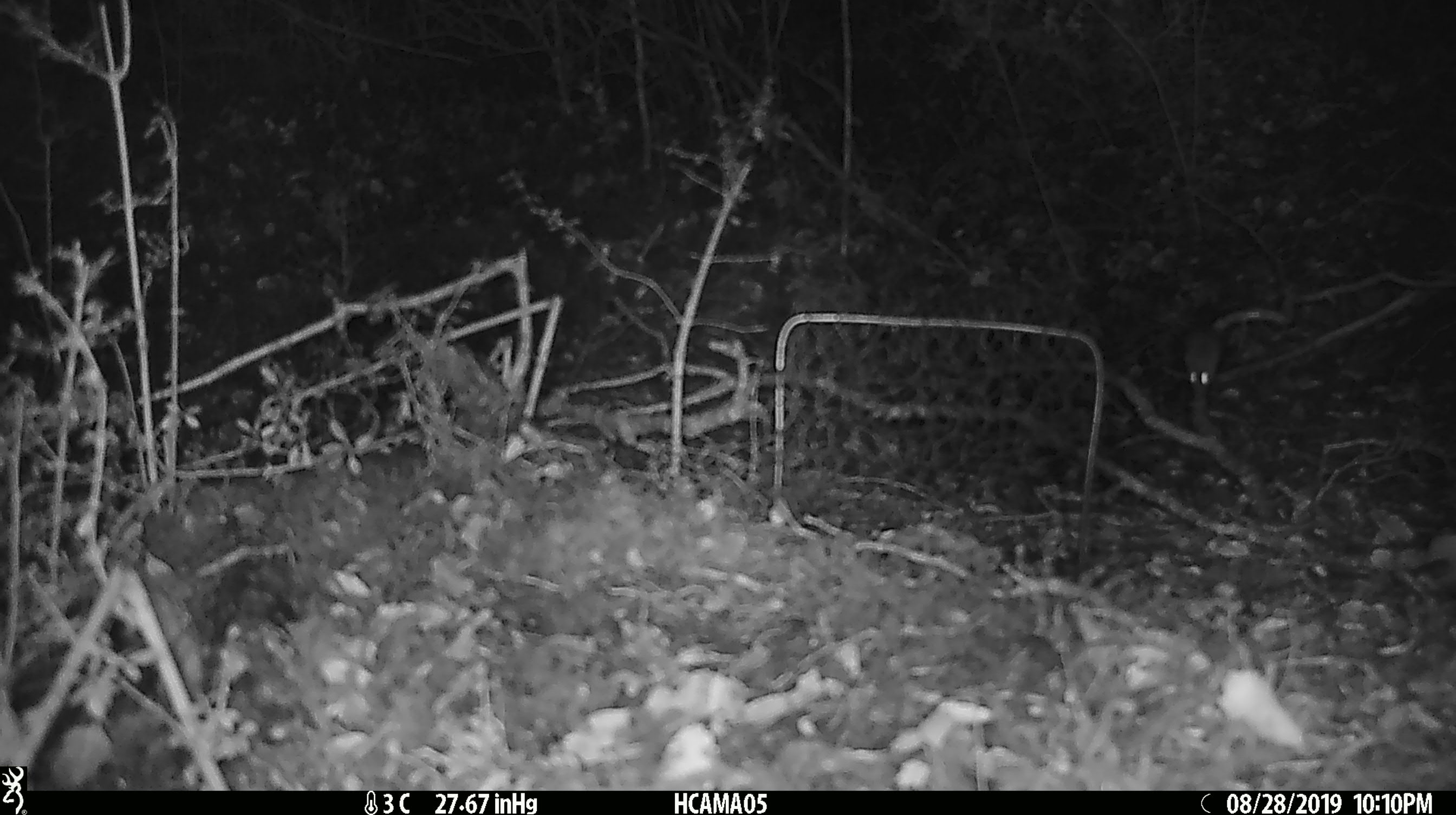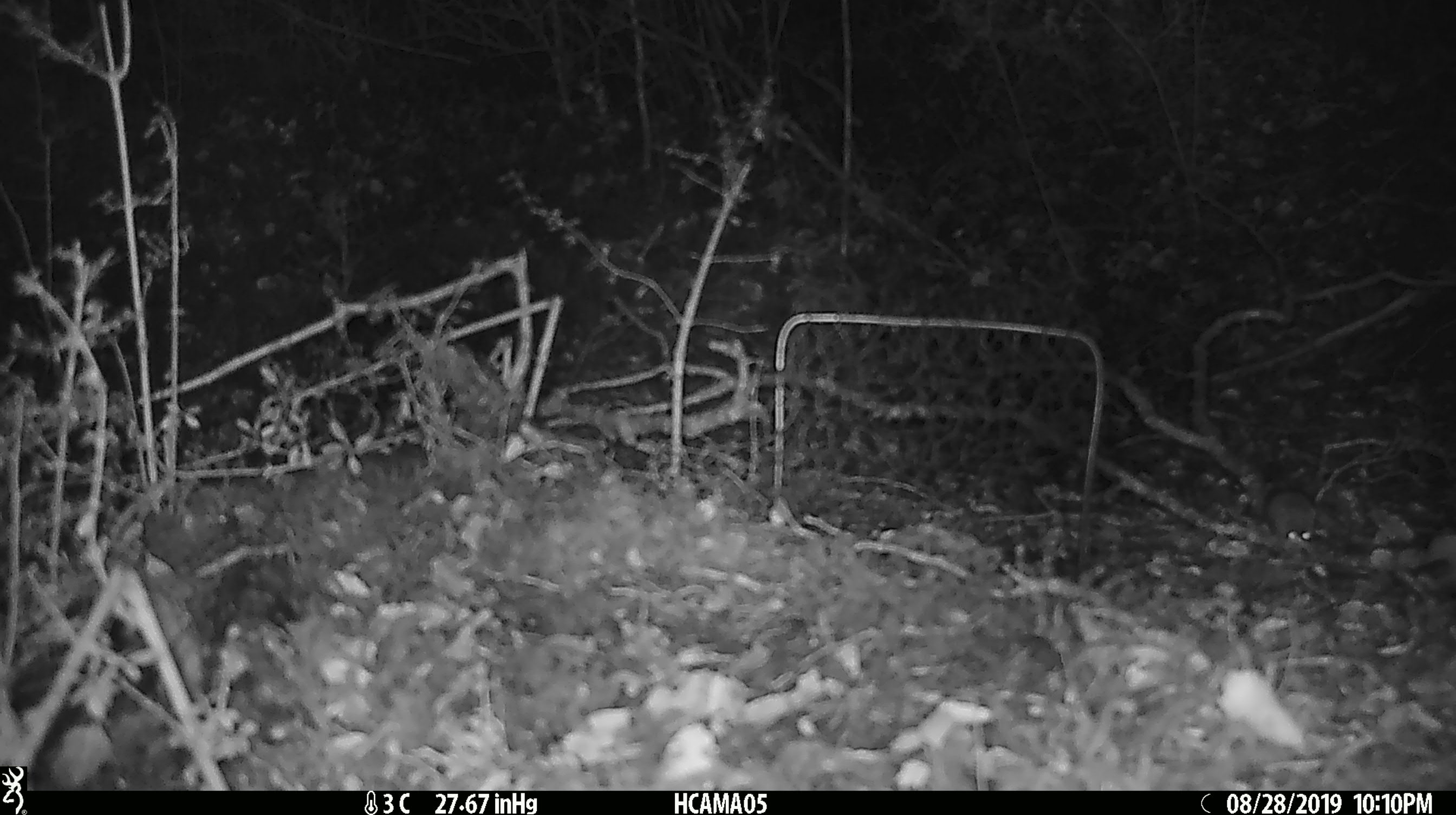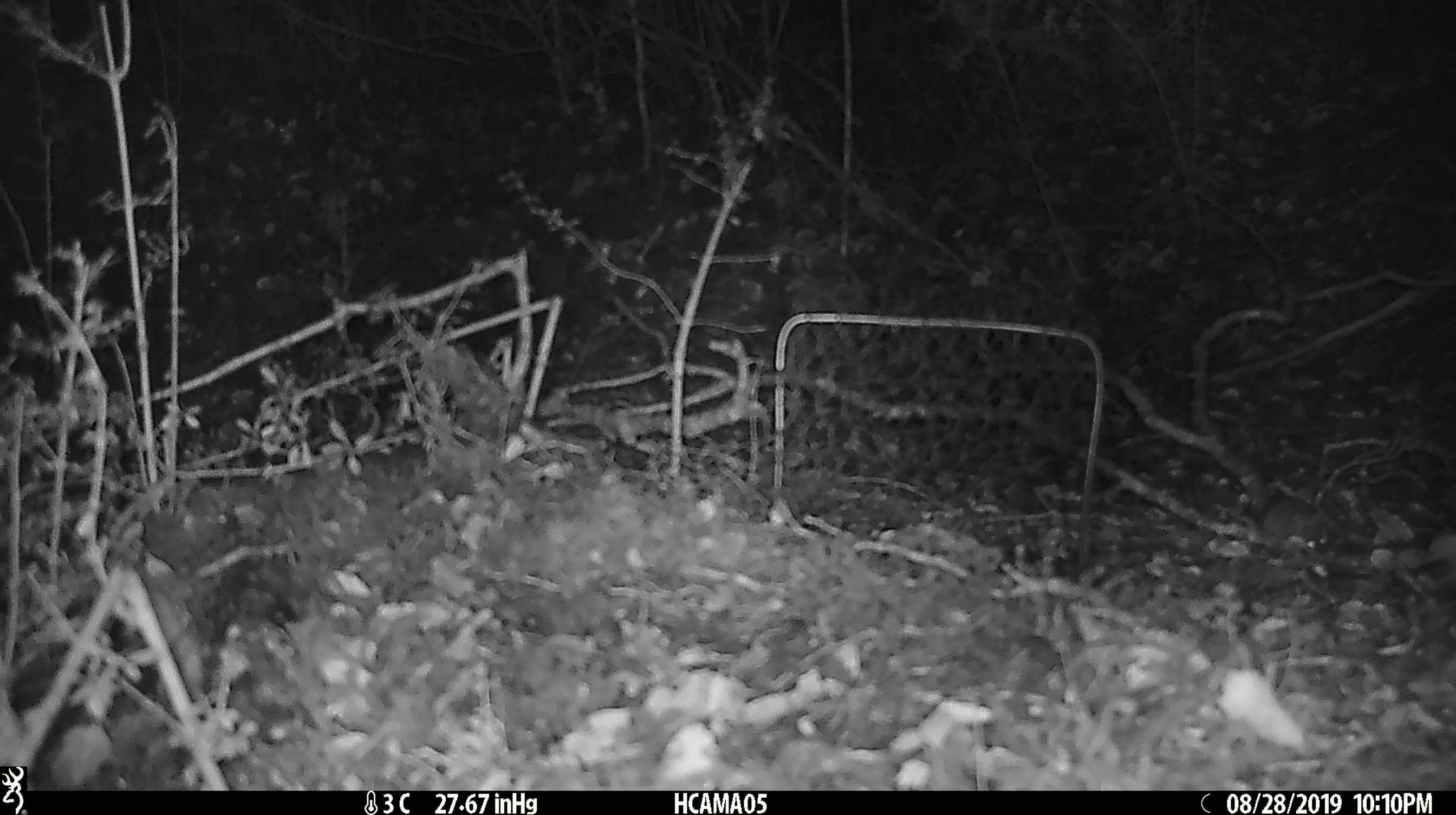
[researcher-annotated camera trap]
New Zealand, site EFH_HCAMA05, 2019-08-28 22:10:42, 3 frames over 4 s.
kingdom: Animalia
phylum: Chordata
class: Mammalia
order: Rodentia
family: Muridae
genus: Mus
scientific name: Mus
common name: mouse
Mouse (Mus).